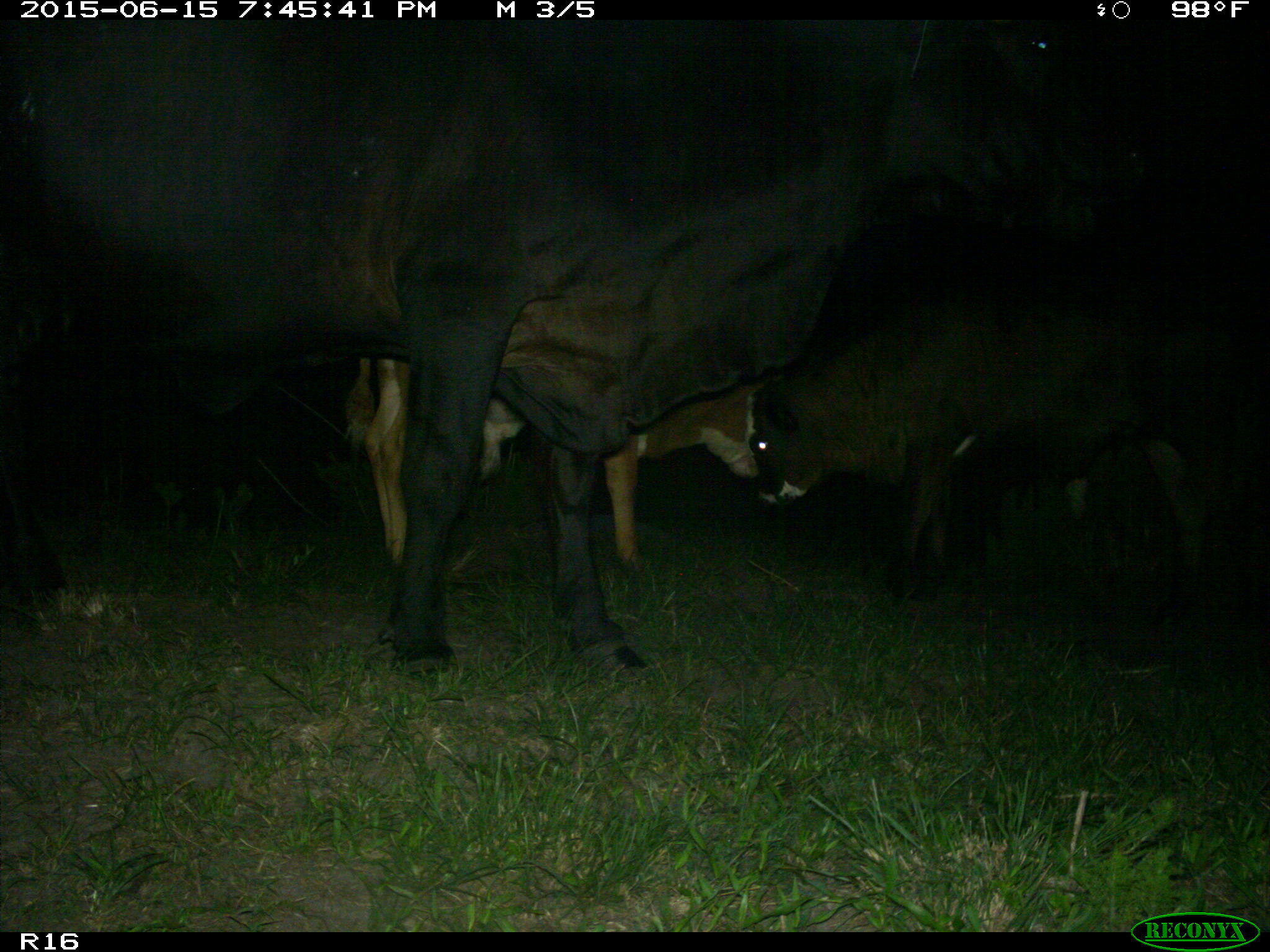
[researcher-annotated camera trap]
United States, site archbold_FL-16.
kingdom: Animalia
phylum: Chordata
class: Mammalia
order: Artiodactyla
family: Bovidae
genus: Bos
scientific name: Bos taurus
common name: domestic cow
Bos taurus (domestic cow).